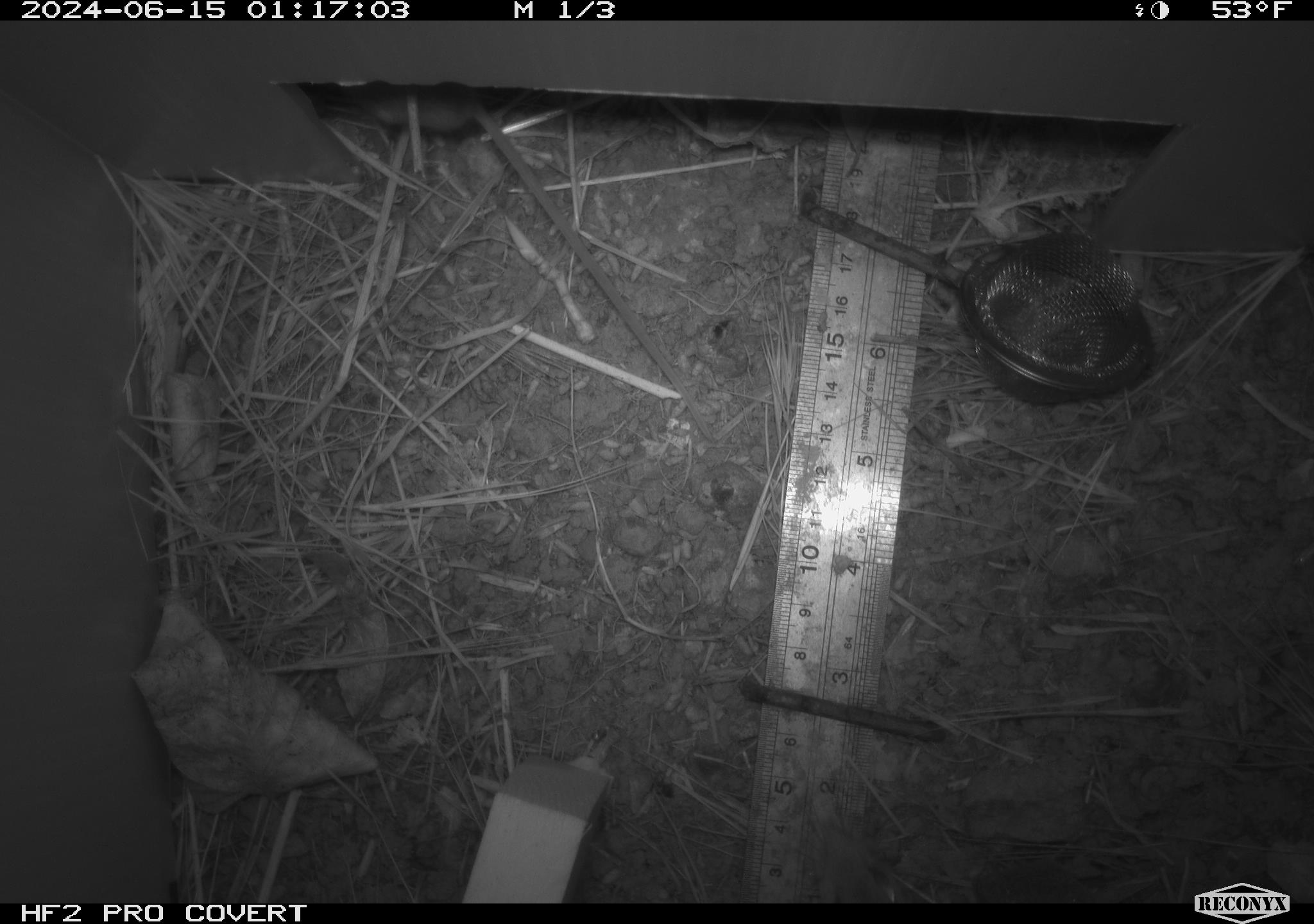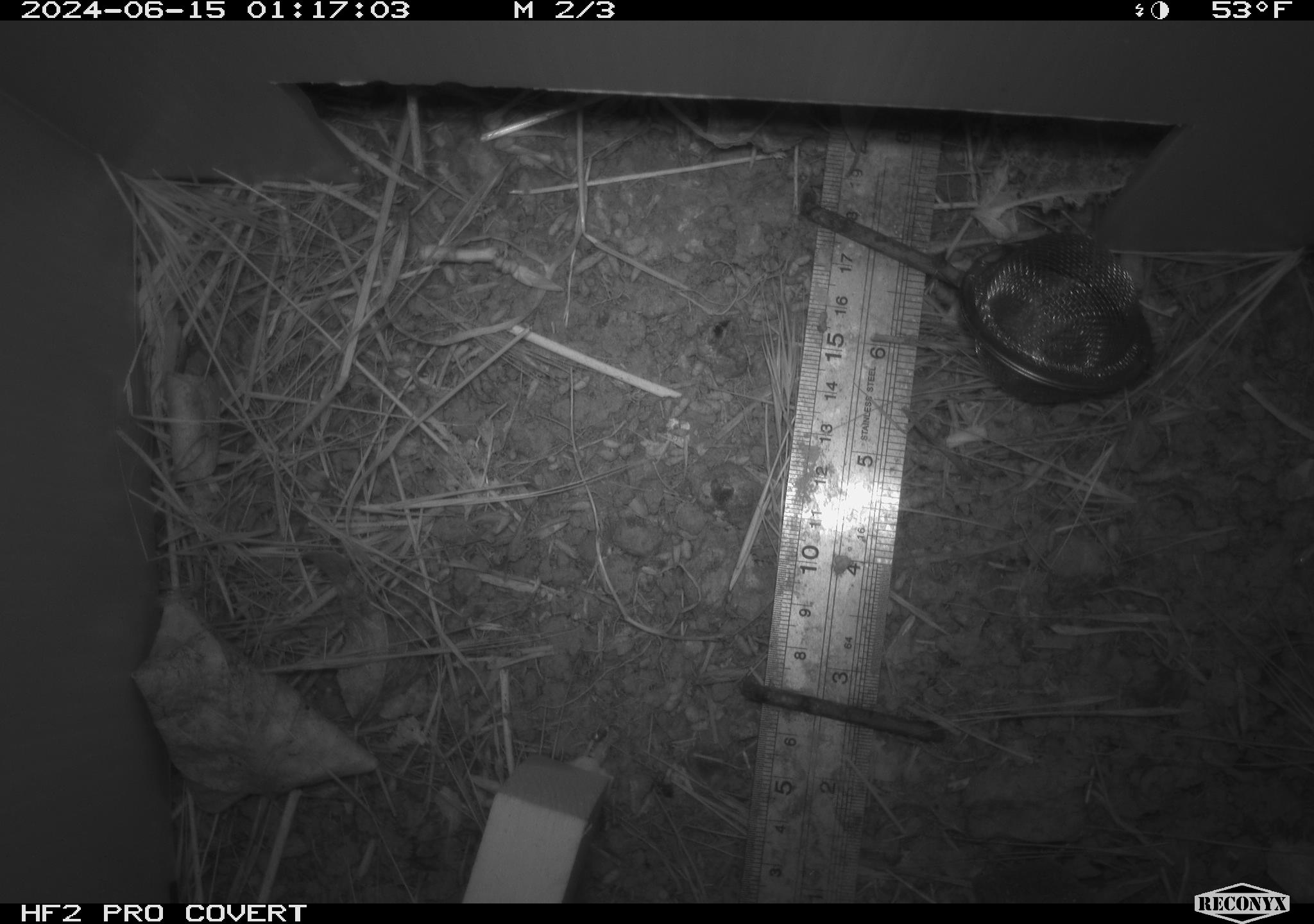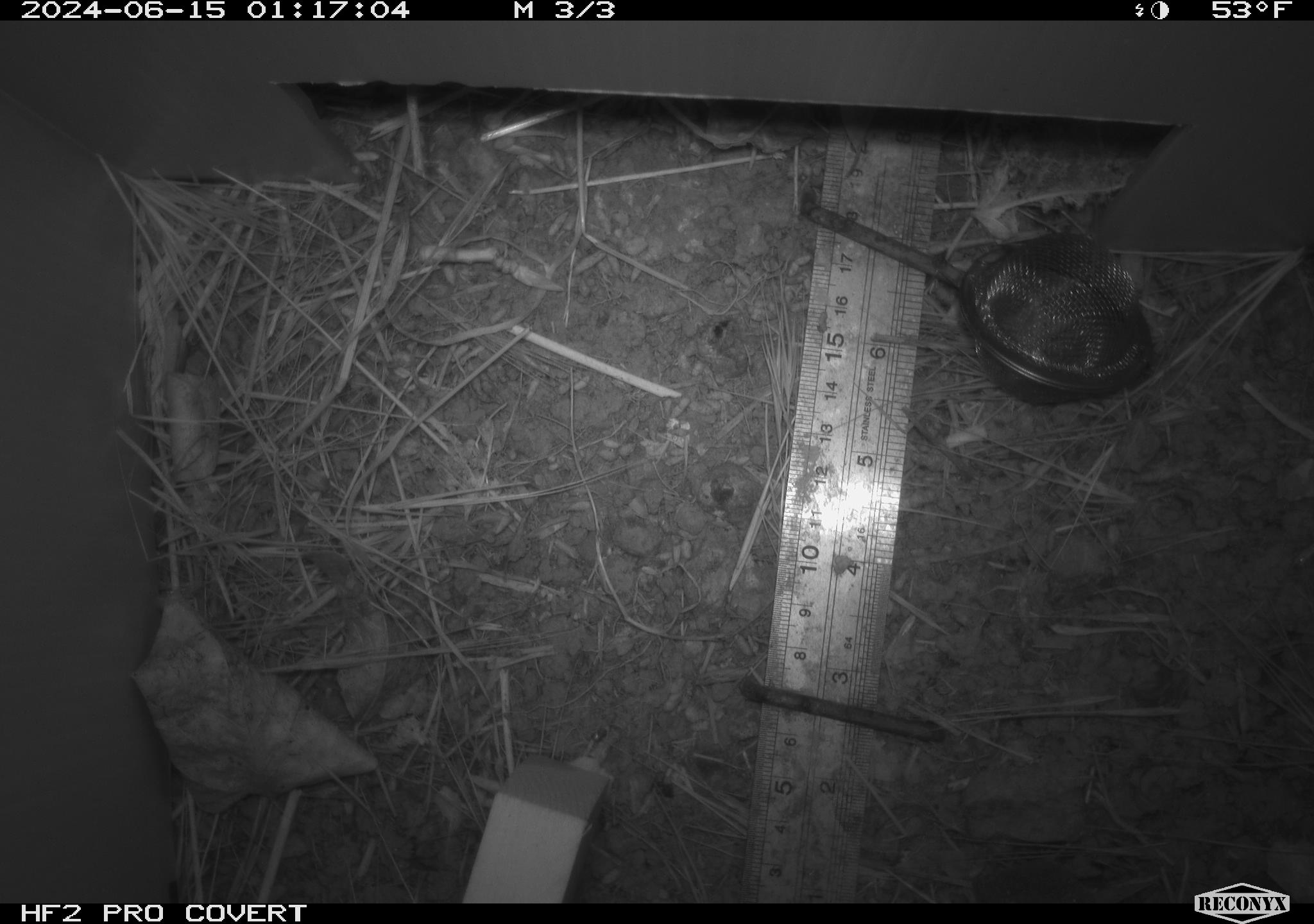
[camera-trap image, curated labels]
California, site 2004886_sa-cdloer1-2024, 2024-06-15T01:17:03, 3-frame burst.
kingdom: Animalia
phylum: Chordata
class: Mammalia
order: Rodentia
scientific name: Rodentia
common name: mouse species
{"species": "mouse species (Rodentia)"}